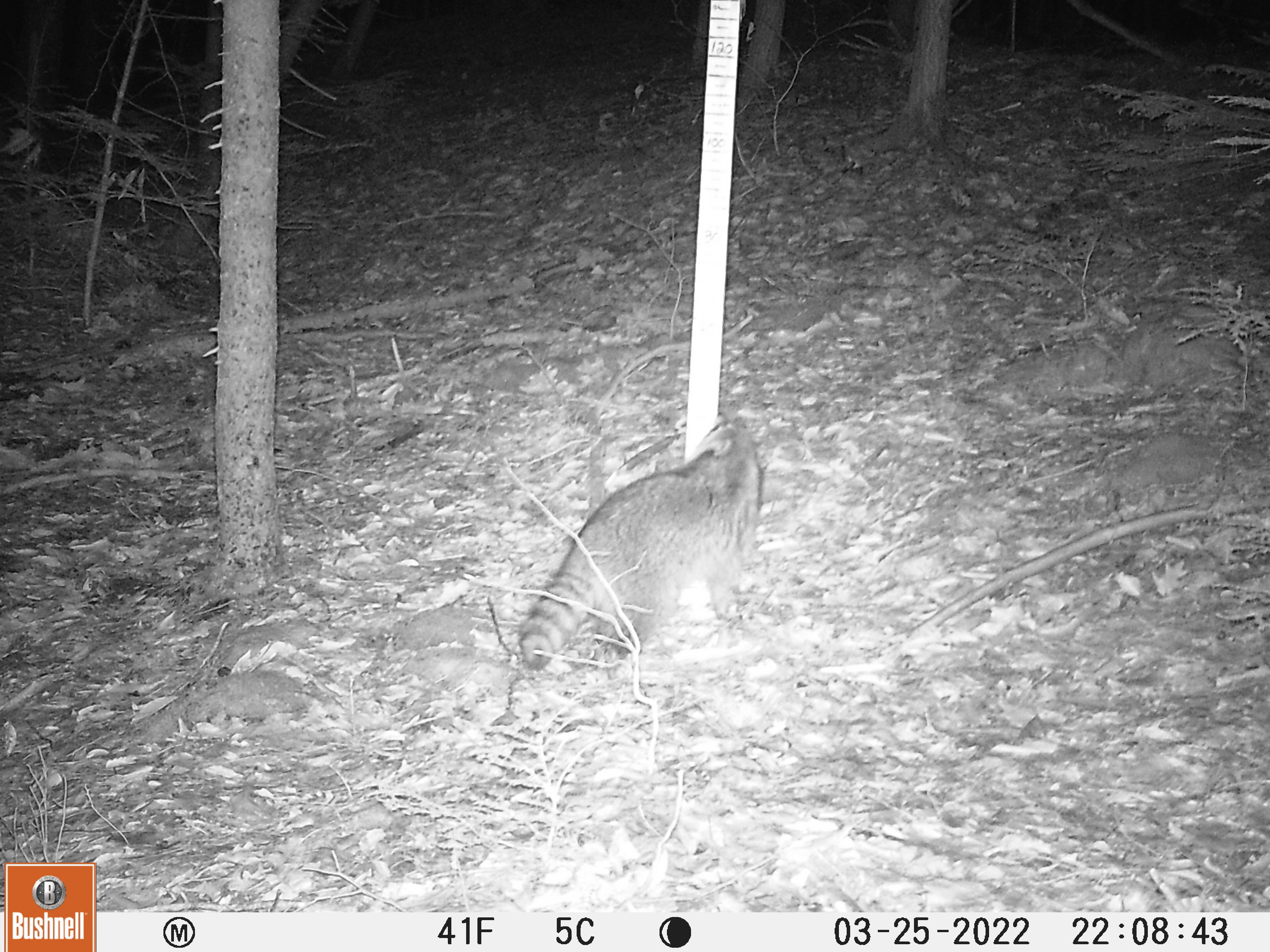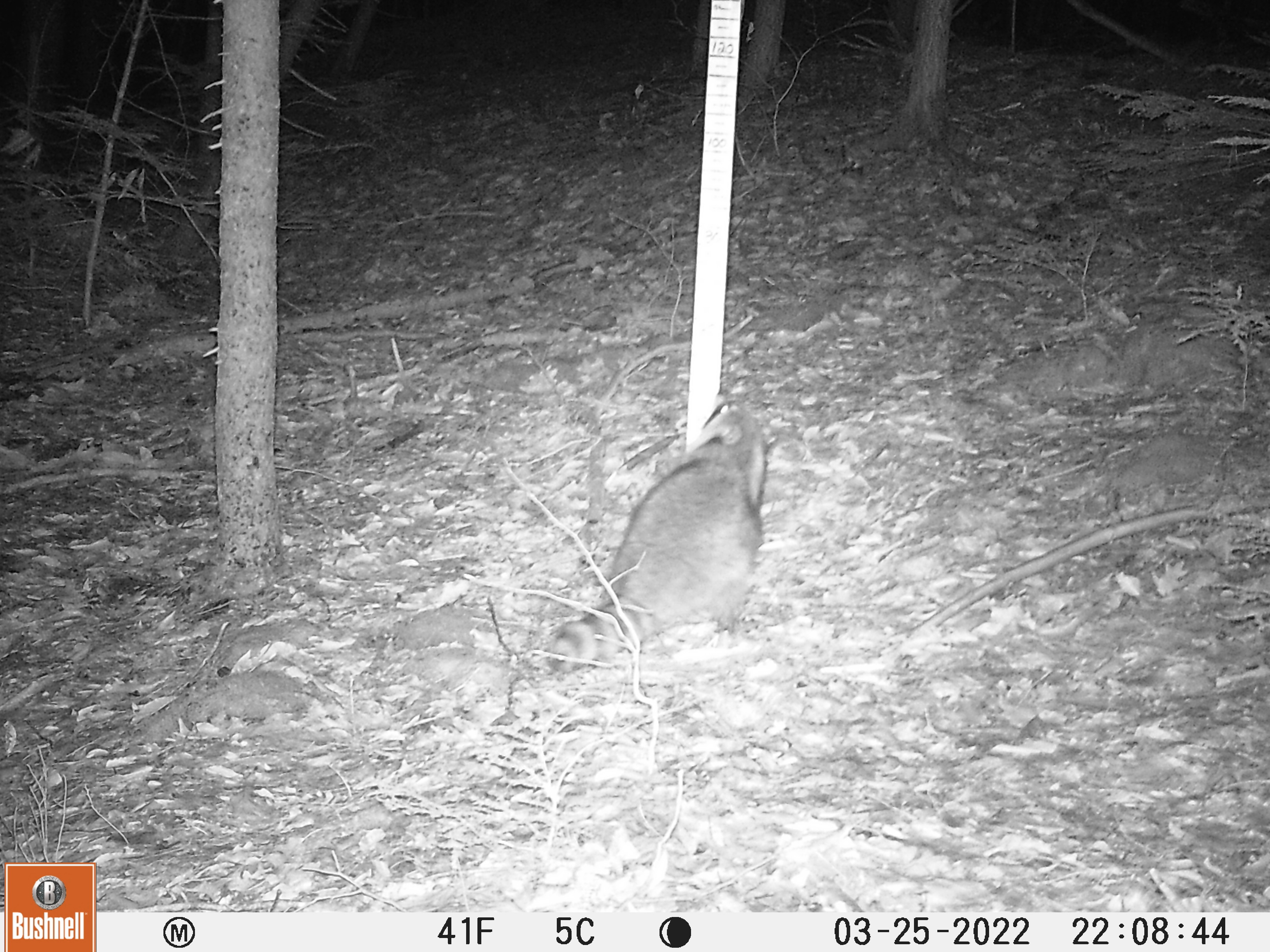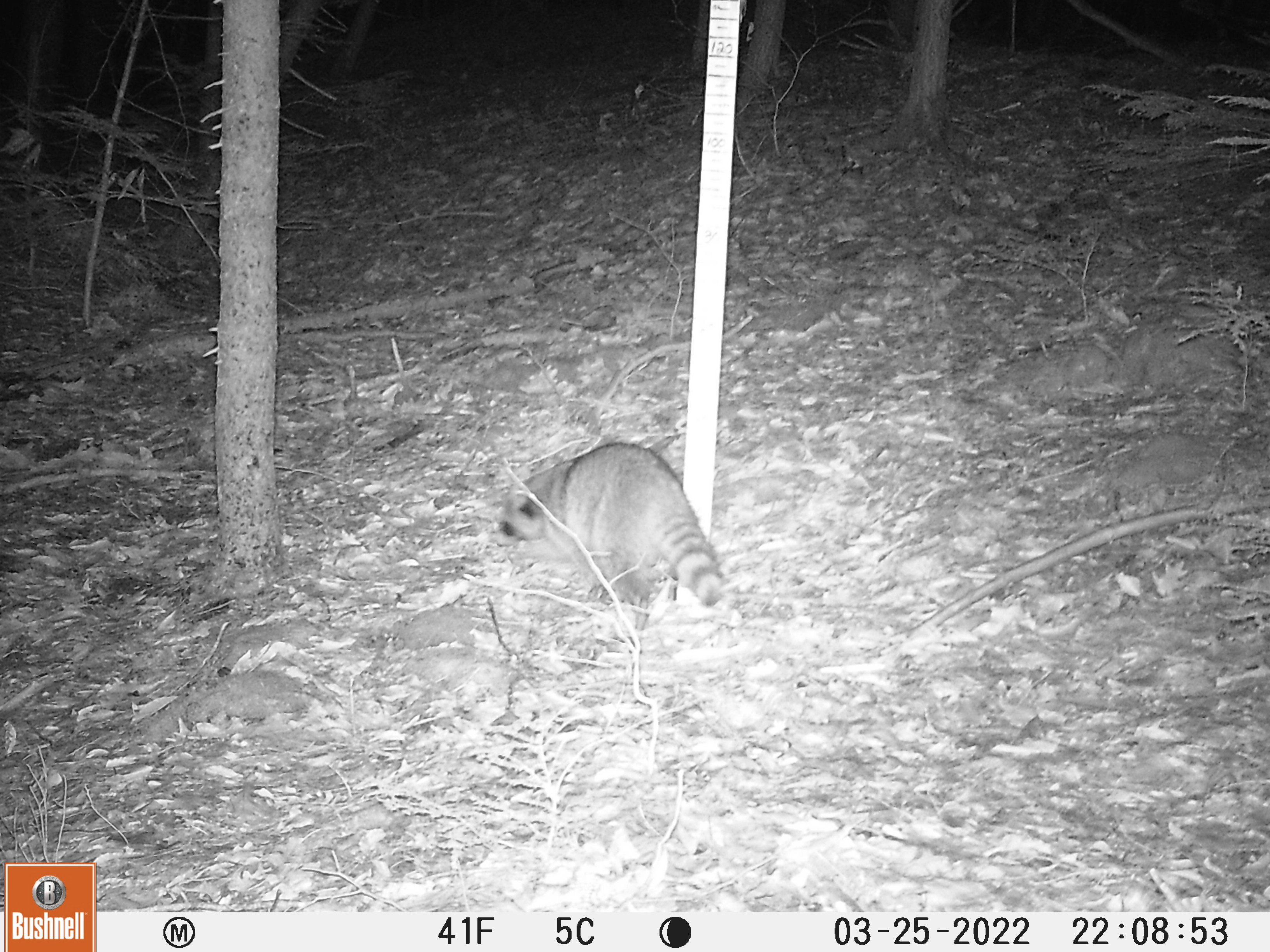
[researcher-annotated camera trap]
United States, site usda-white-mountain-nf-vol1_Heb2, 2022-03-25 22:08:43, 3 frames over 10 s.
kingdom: Animalia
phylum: Chordata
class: Mammalia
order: Carnivora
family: Procyonidae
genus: Procyon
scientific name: Procyon lotor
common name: raccoon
Raccoon (Procyon lotor).